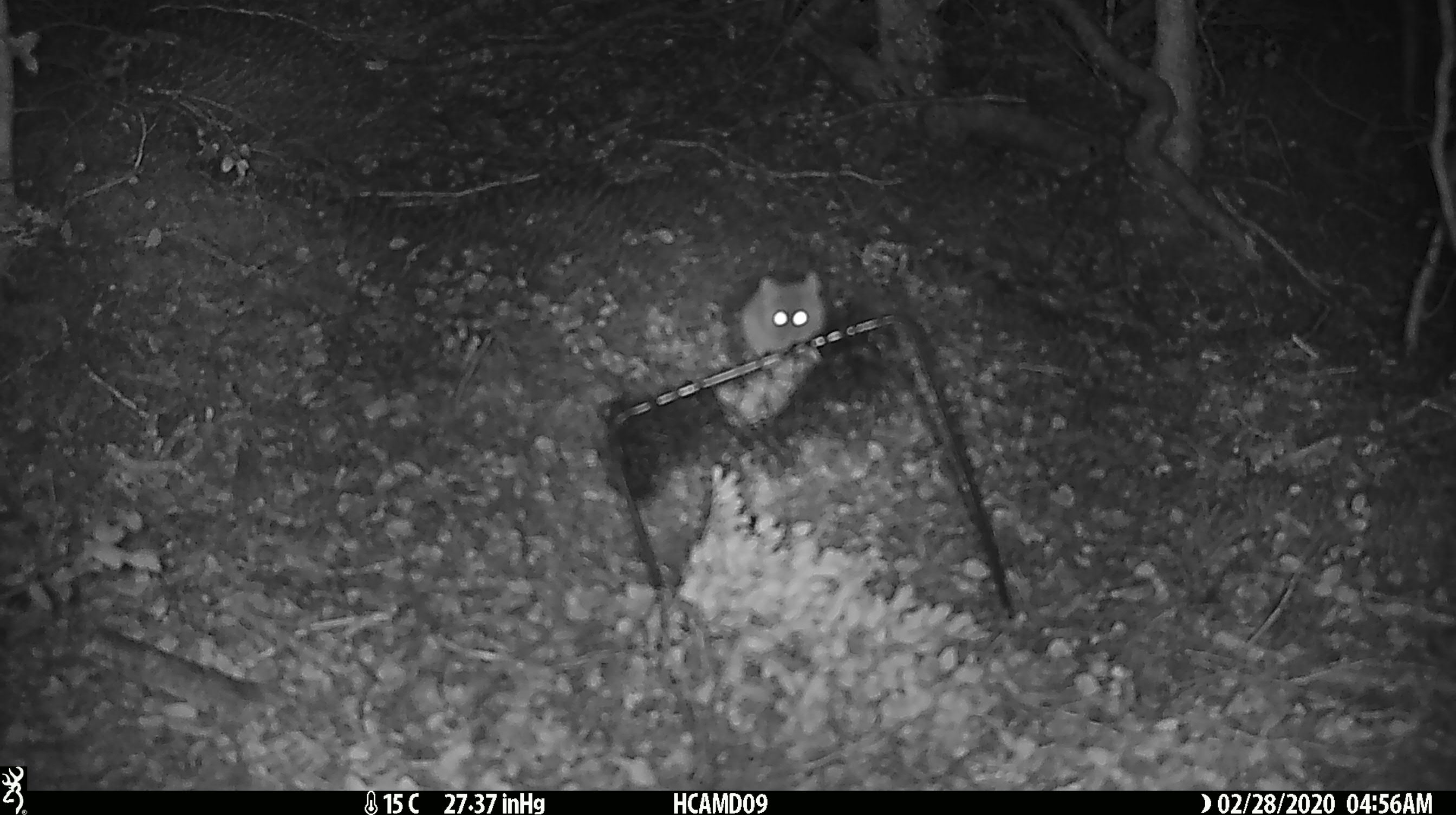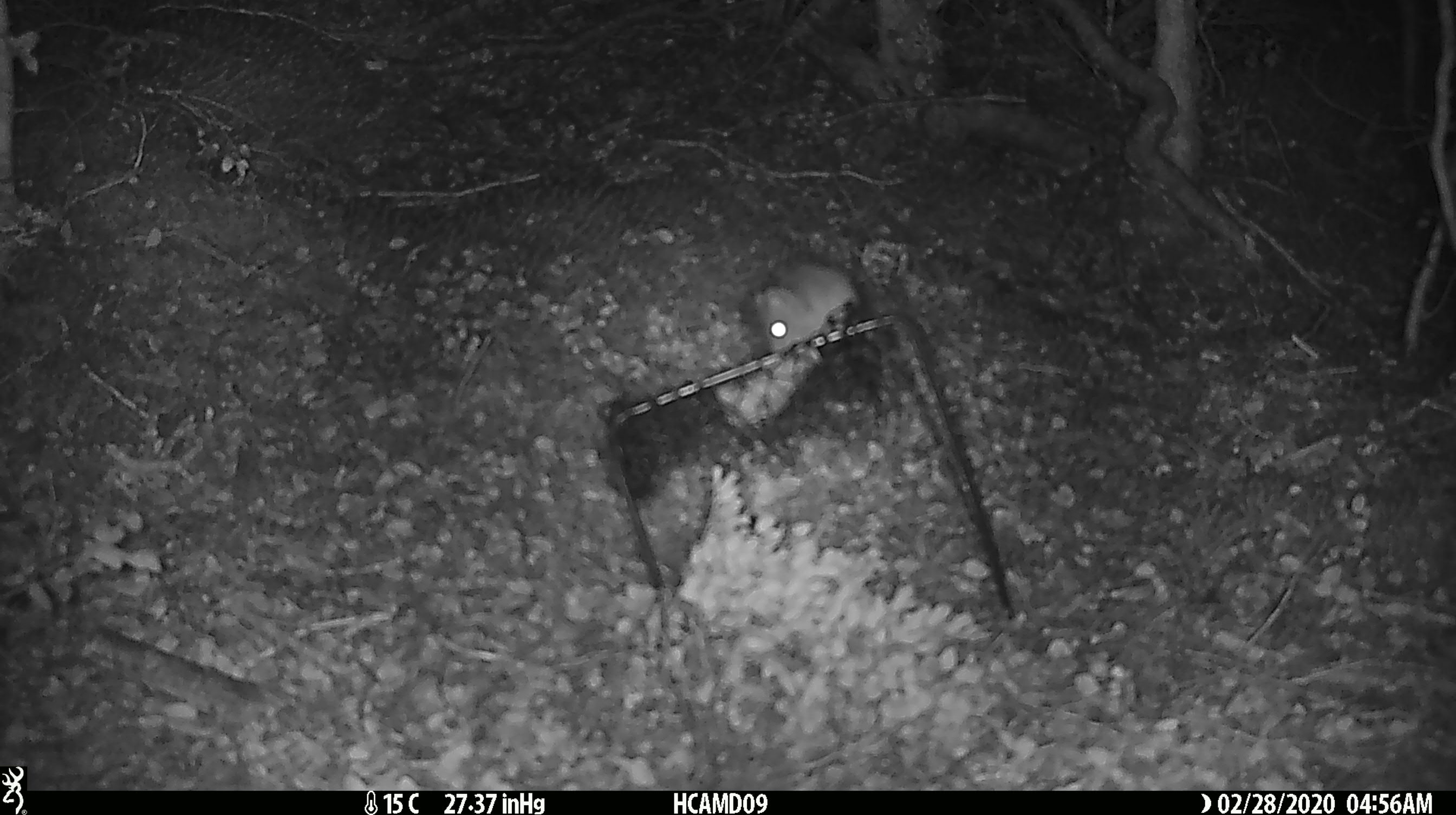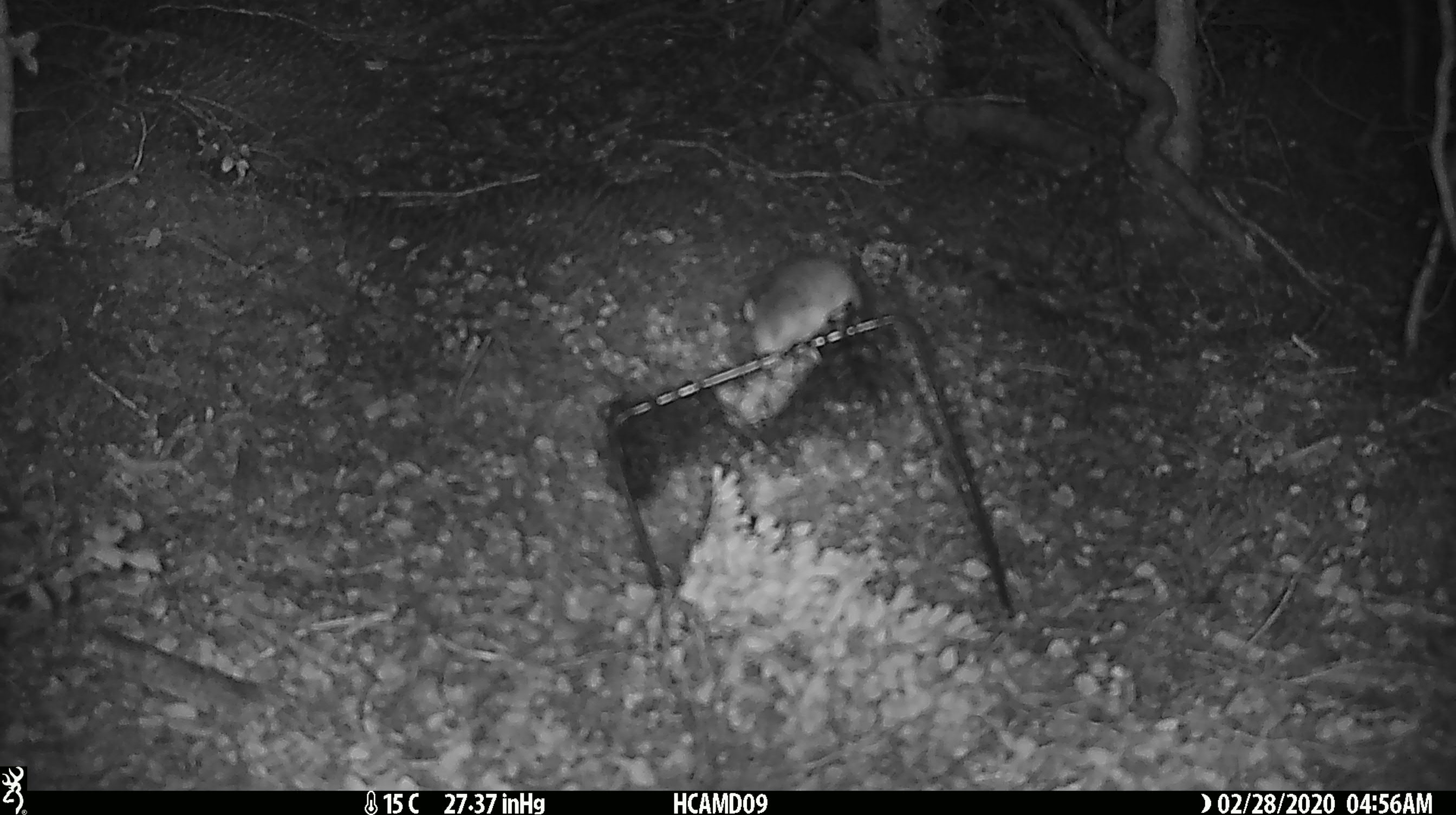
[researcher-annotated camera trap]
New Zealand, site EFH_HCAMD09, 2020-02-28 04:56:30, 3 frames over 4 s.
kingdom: Animalia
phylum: Chordata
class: Mammalia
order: Rodentia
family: Muridae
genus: Mus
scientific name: Mus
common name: mouse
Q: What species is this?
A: Mouse (Mus).